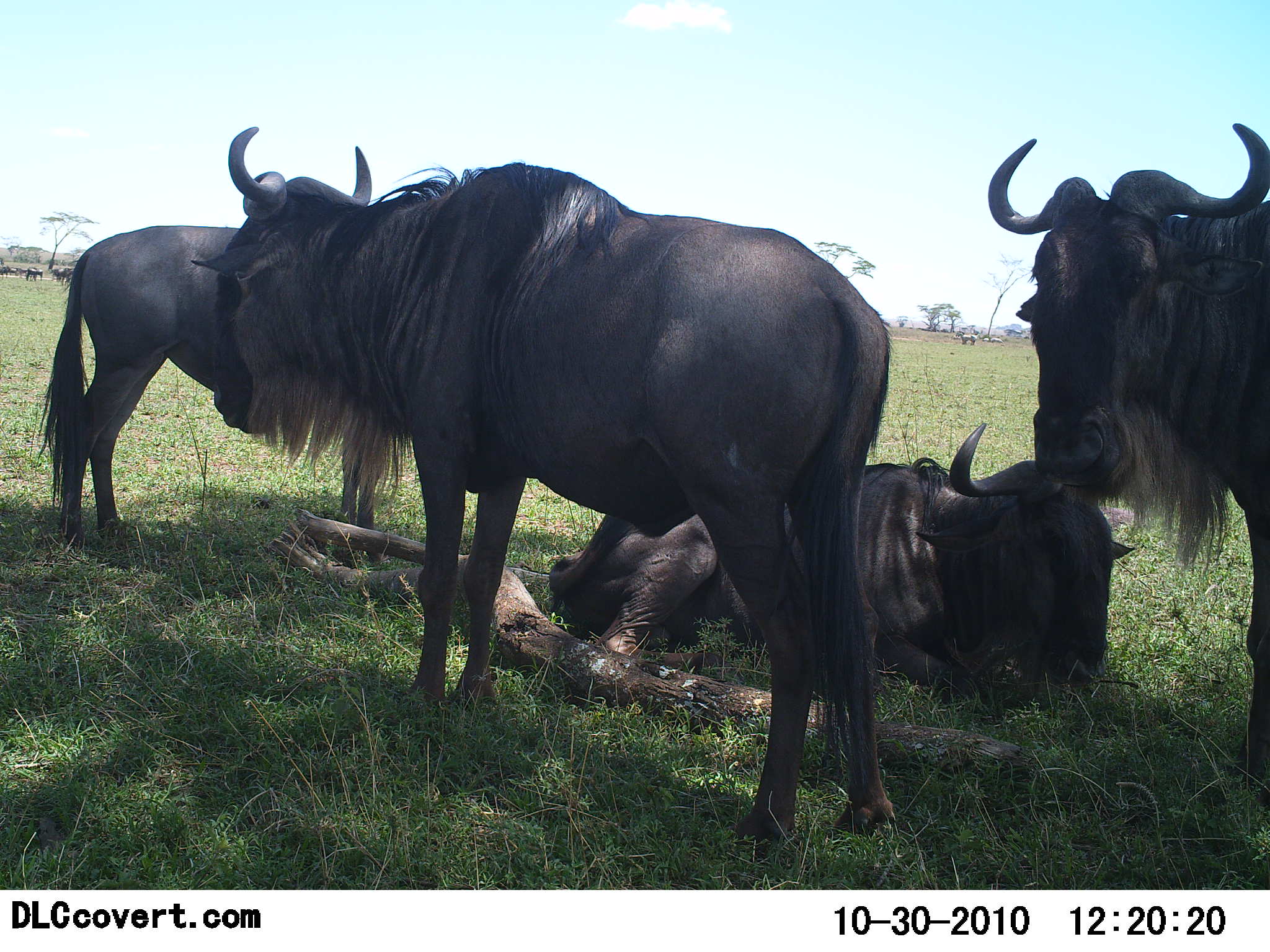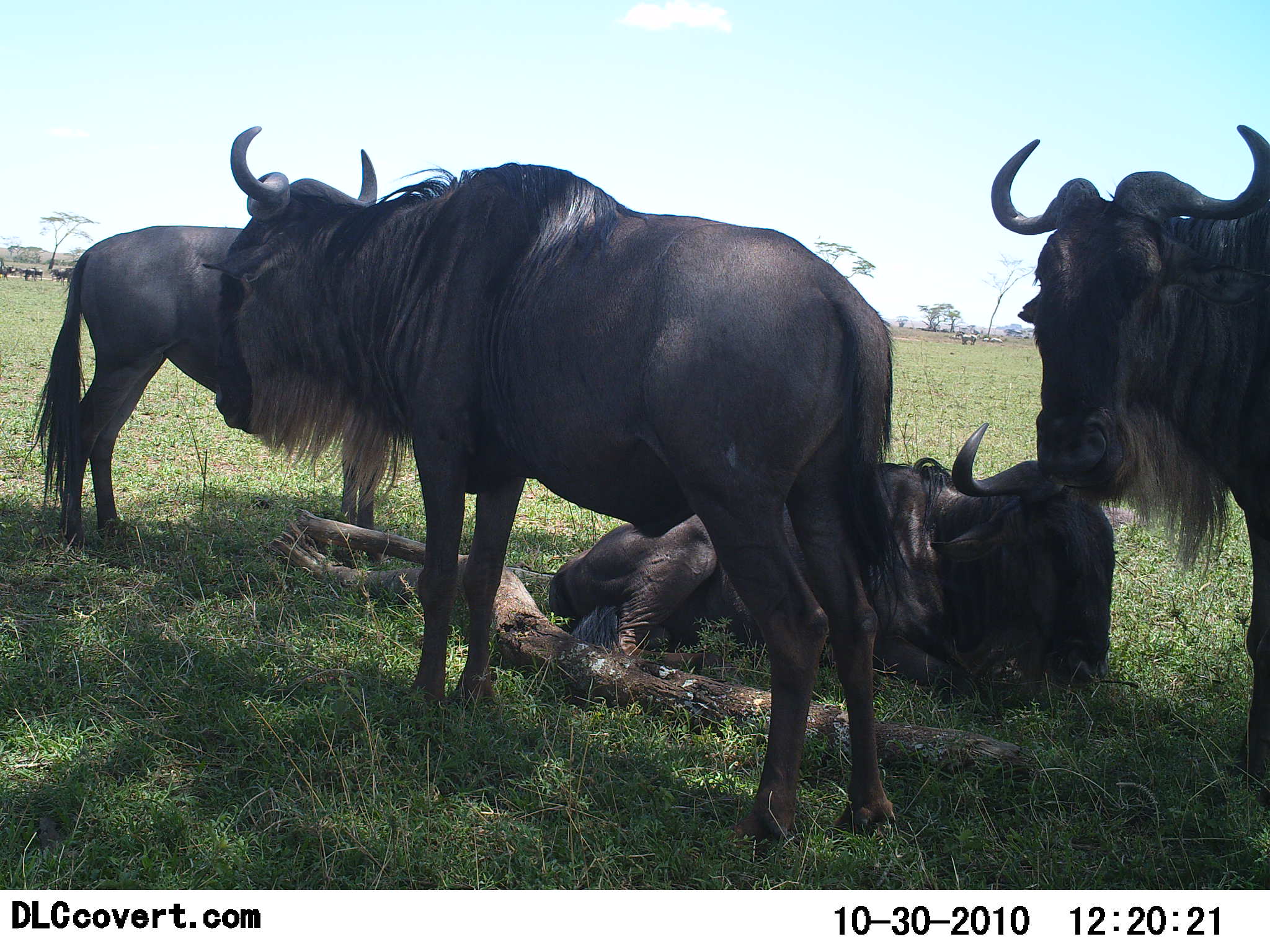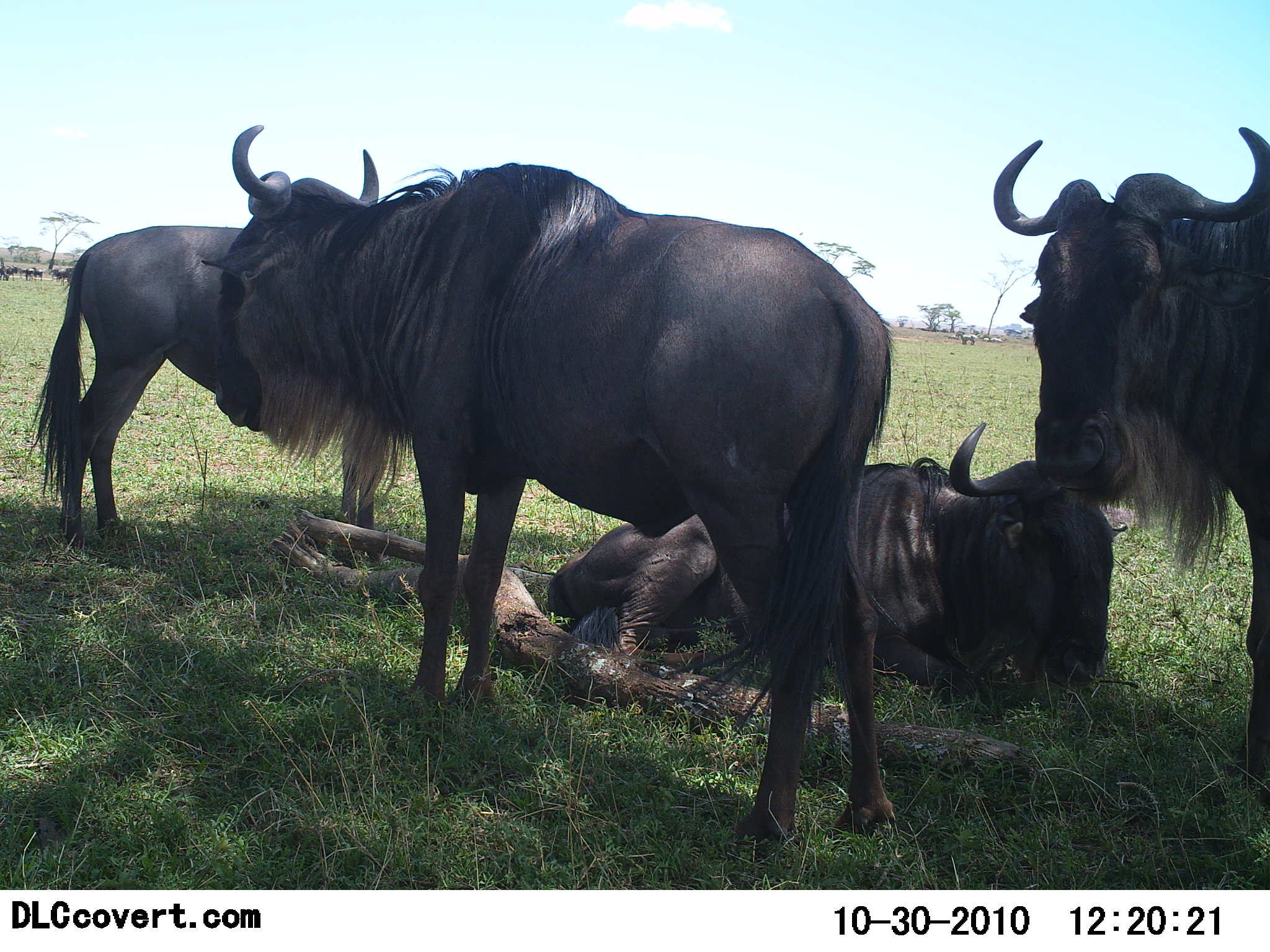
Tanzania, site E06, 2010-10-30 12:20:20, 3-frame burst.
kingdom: Animalia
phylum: Chordata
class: Mammalia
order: Artiodactyla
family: Bovidae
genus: Connochaetes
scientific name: Connochaetes taurinus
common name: blue wildebeest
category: wildebeest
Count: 4.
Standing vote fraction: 85%.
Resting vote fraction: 90%.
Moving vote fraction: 5%.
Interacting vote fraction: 5%.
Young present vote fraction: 0%.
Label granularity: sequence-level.